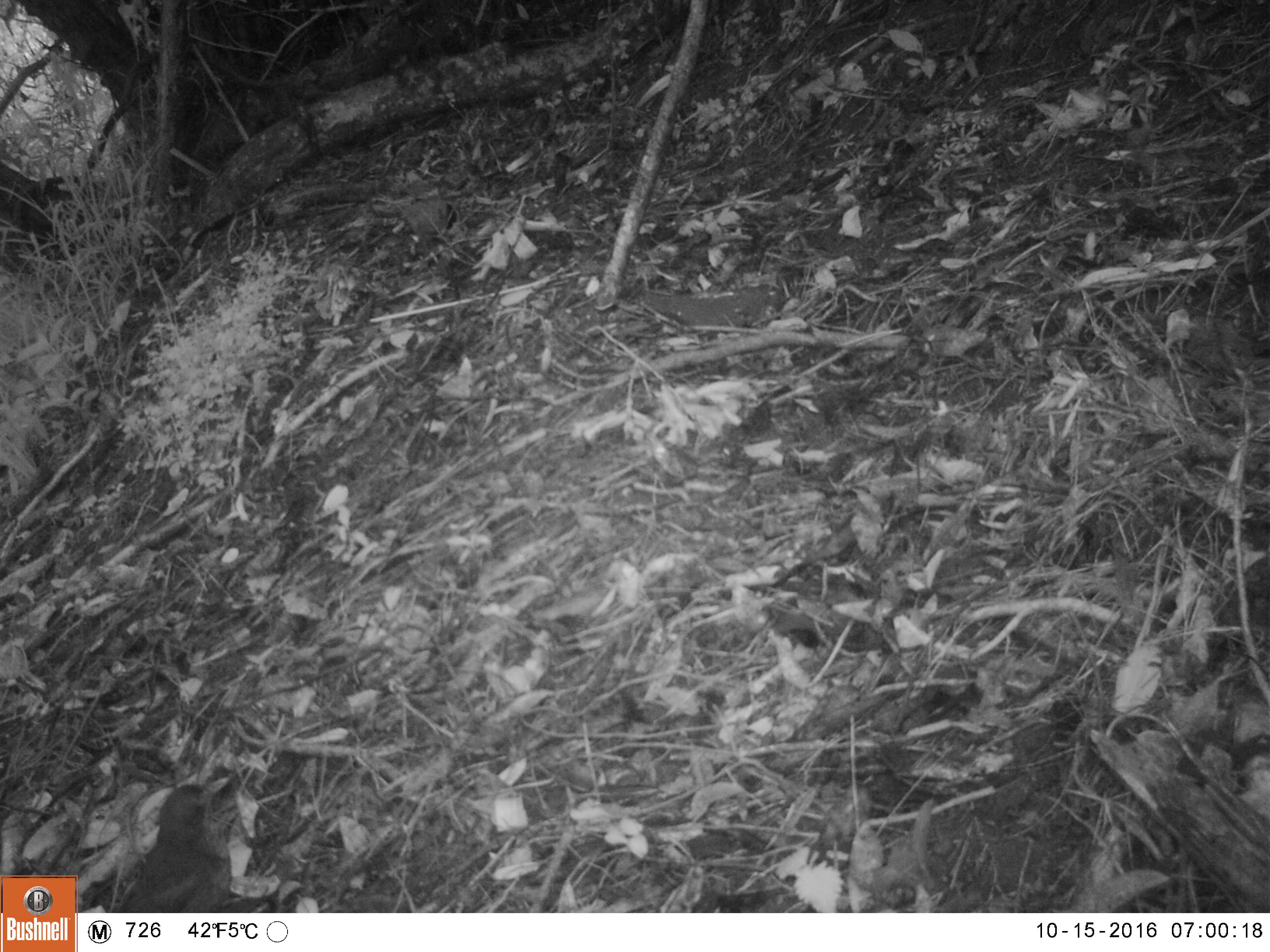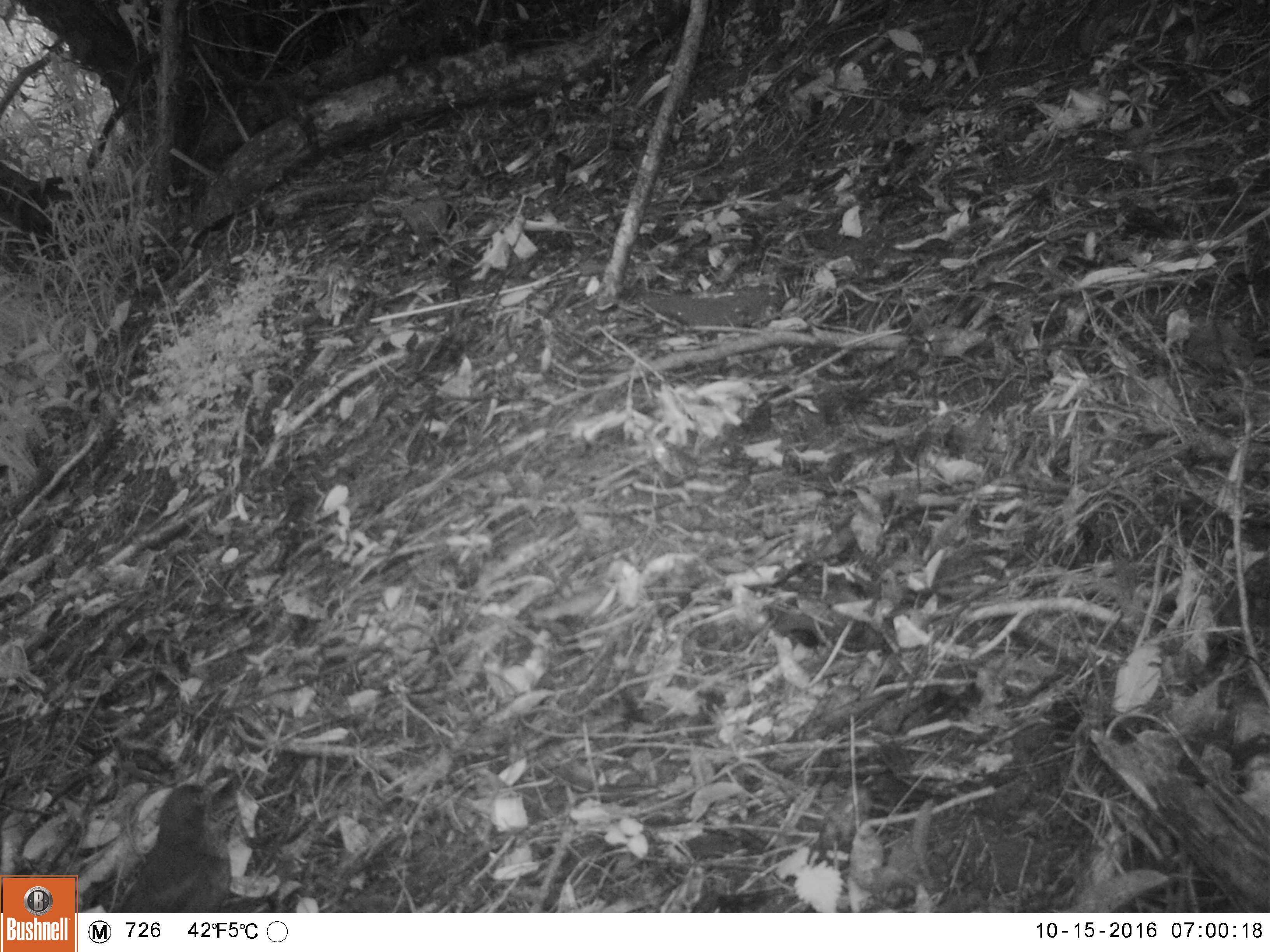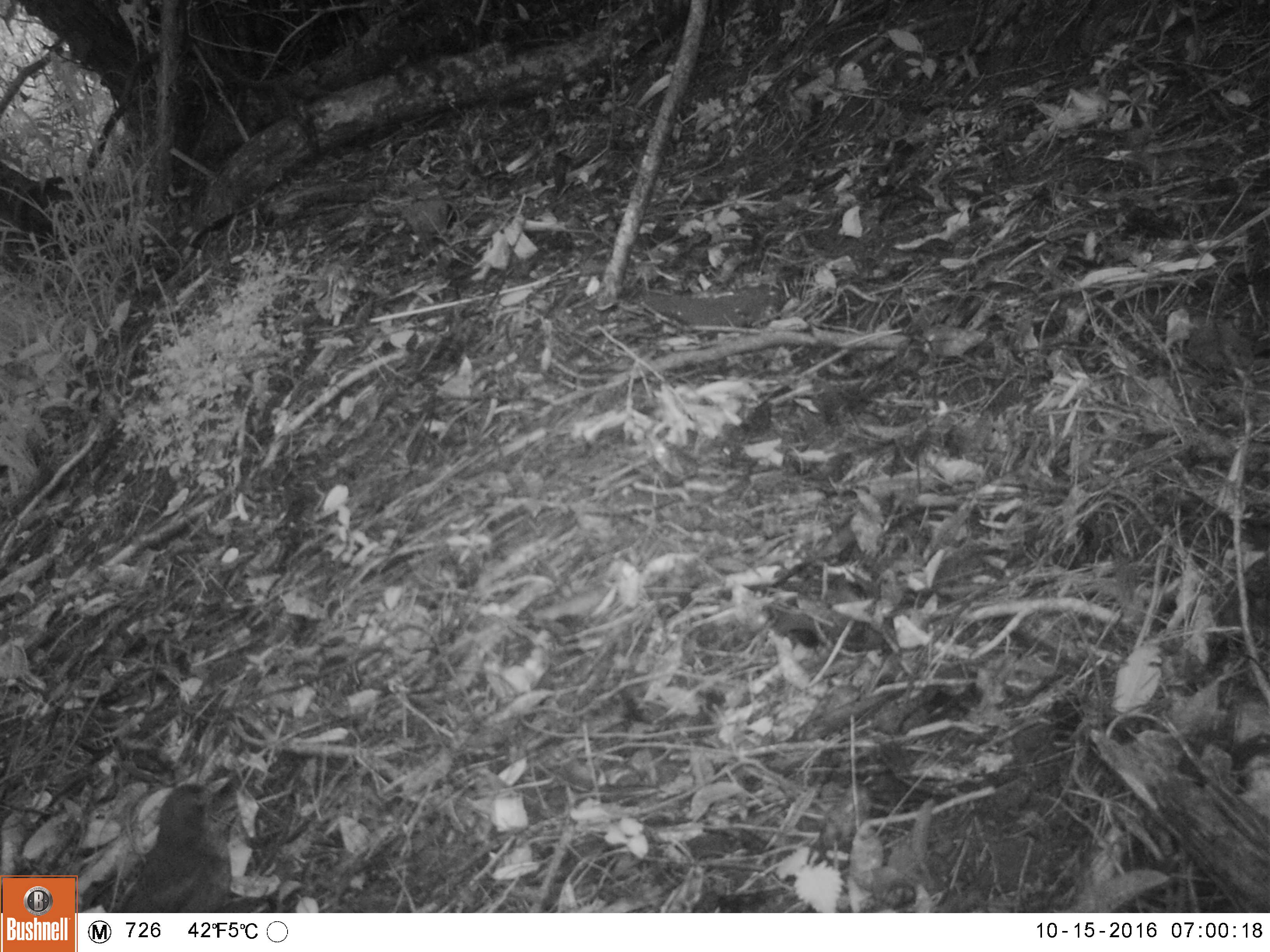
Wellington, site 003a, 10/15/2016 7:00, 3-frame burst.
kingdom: Animalia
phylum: Chordata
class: Aves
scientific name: Aves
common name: bird